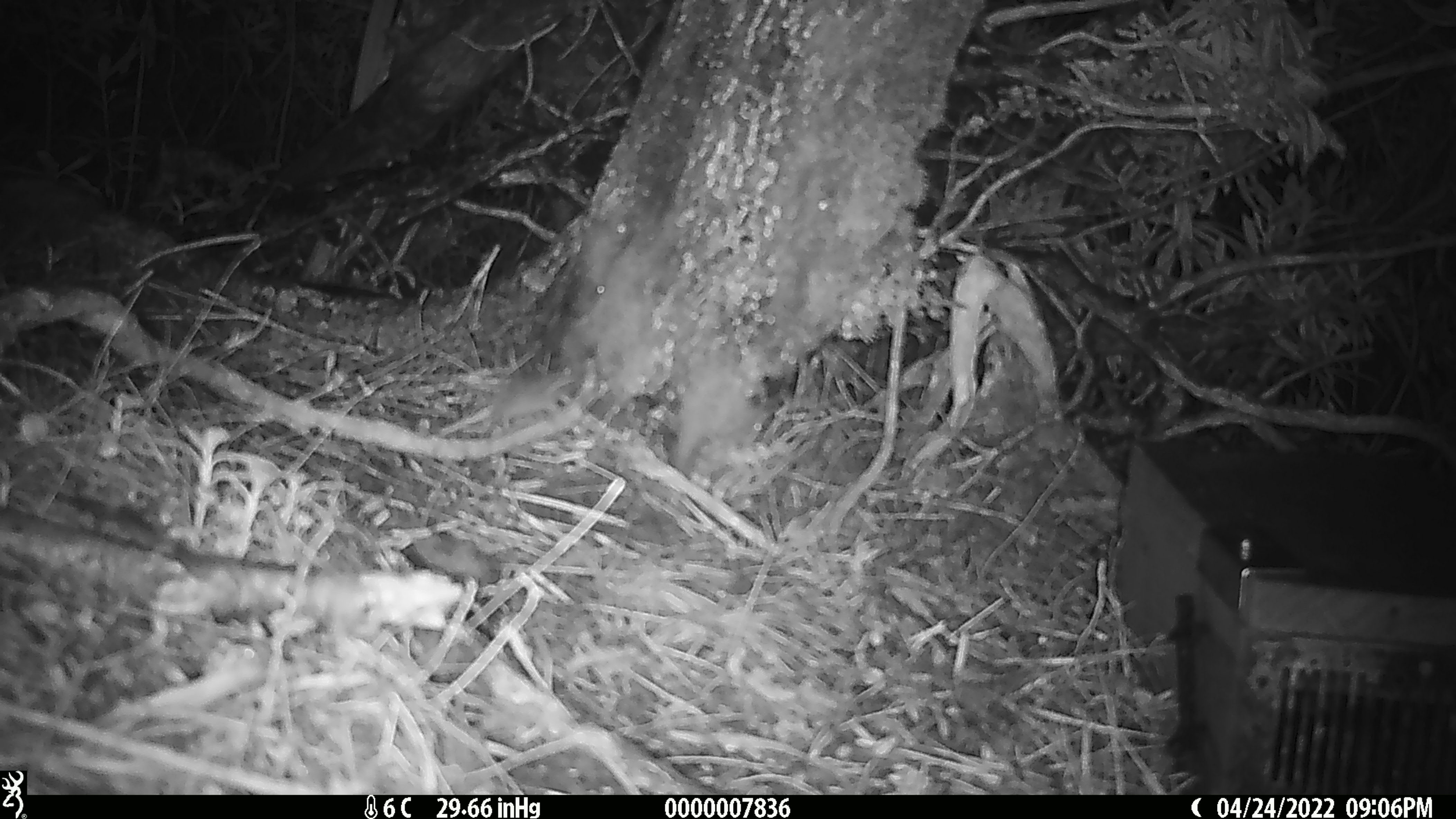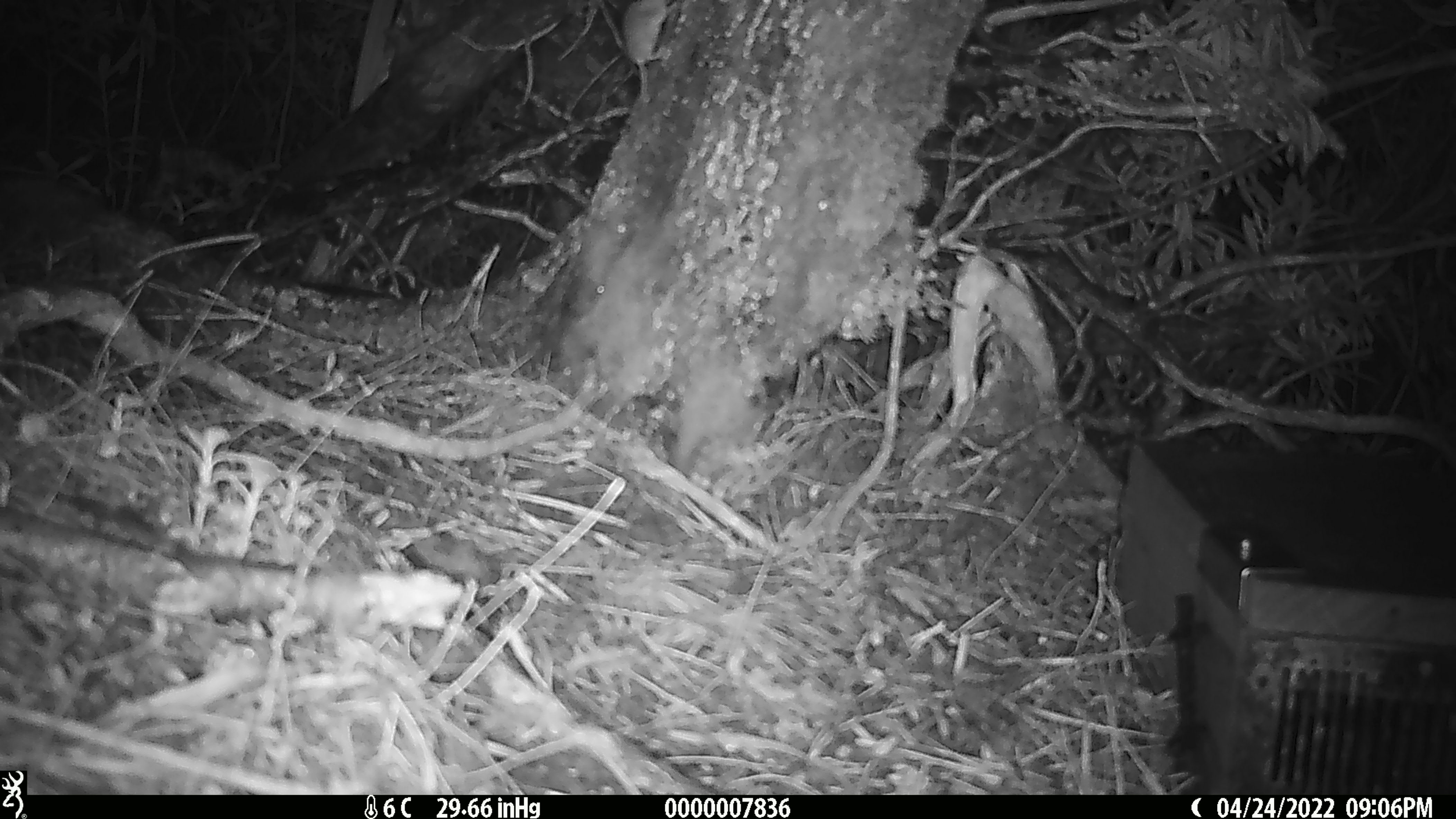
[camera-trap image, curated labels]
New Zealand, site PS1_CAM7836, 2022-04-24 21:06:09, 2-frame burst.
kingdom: Animalia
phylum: Chordata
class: Mammalia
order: Rodentia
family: Muridae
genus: Mus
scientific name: Mus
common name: mouse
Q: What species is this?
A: Mouse (Mus).